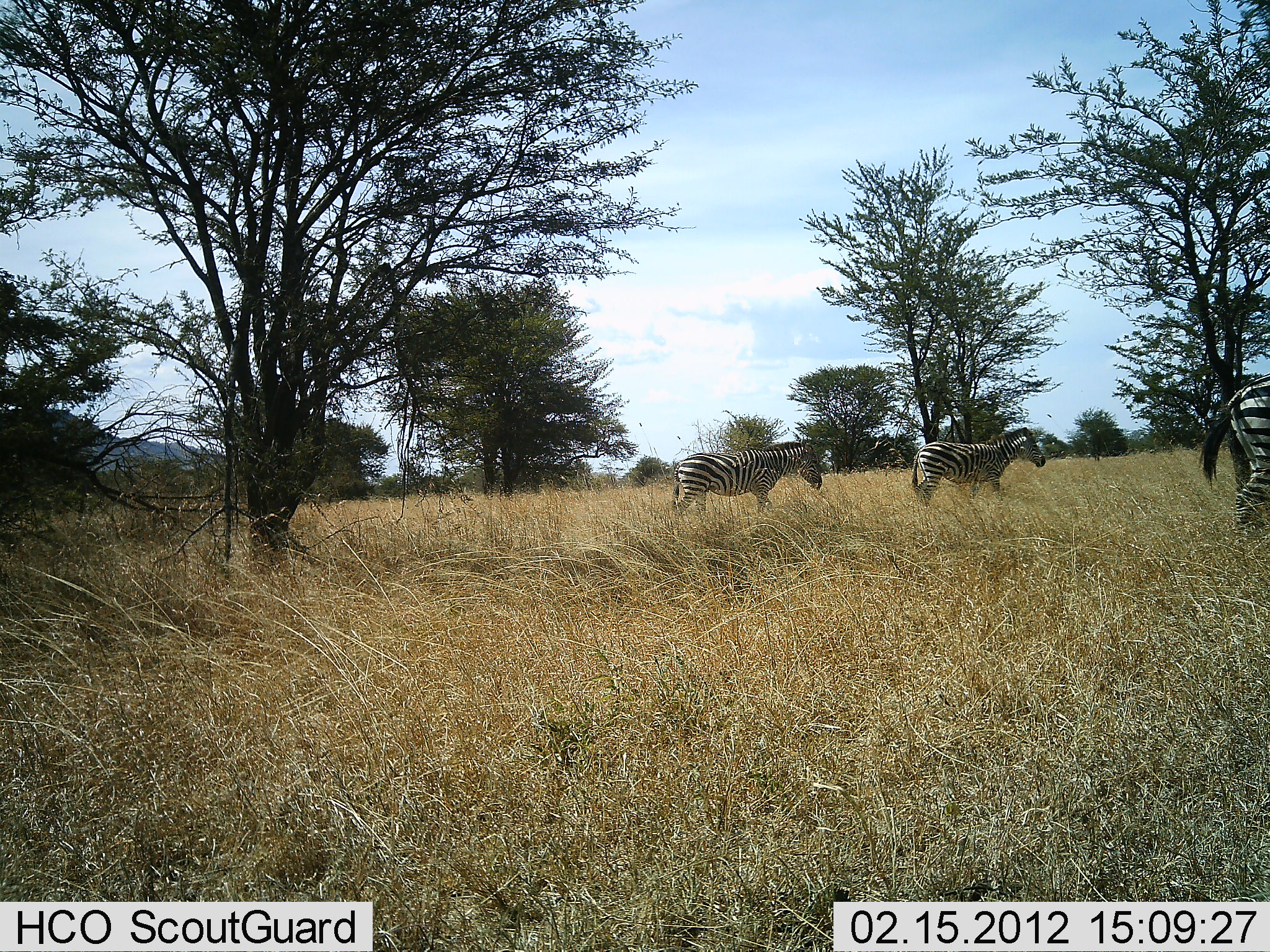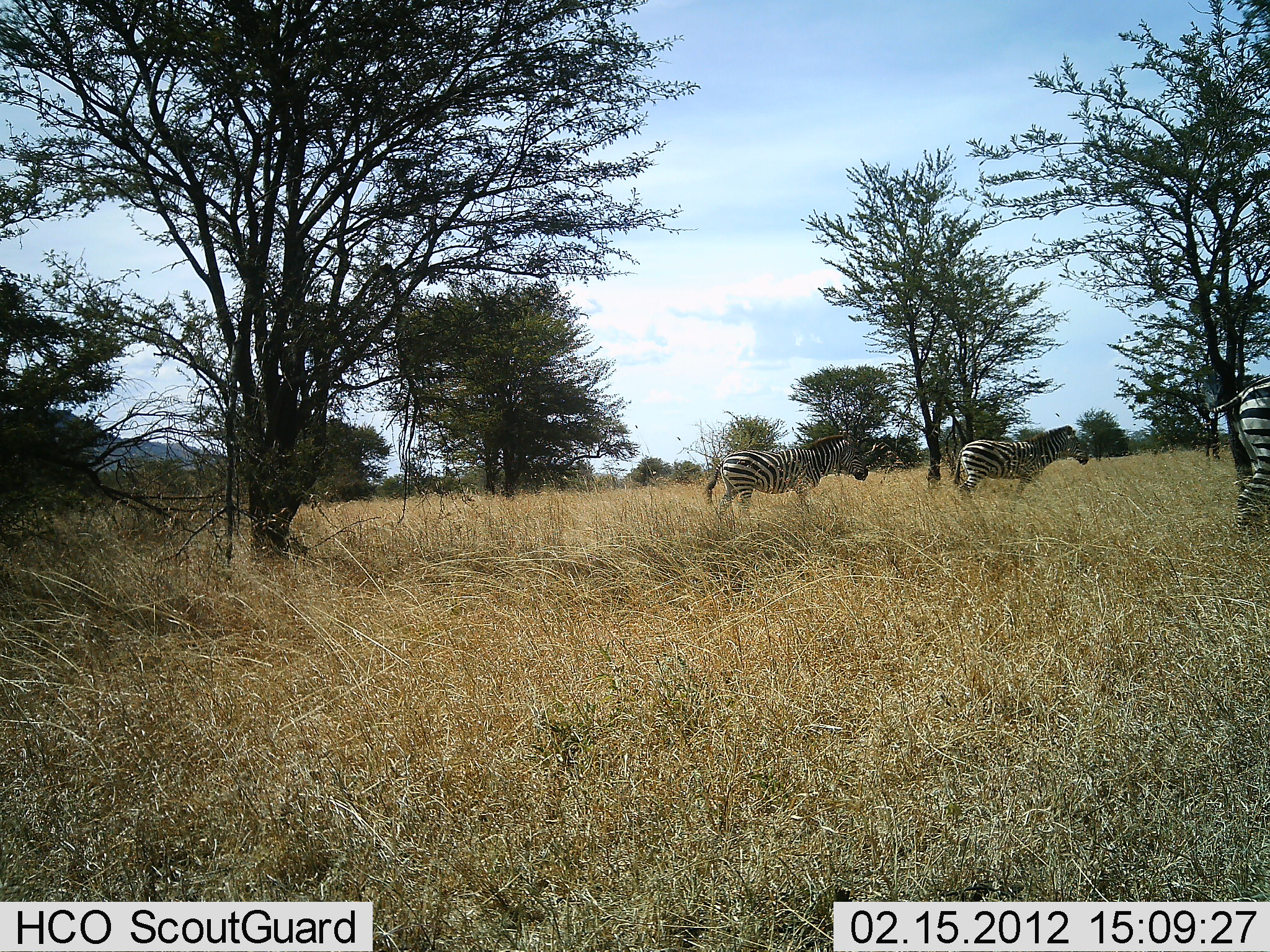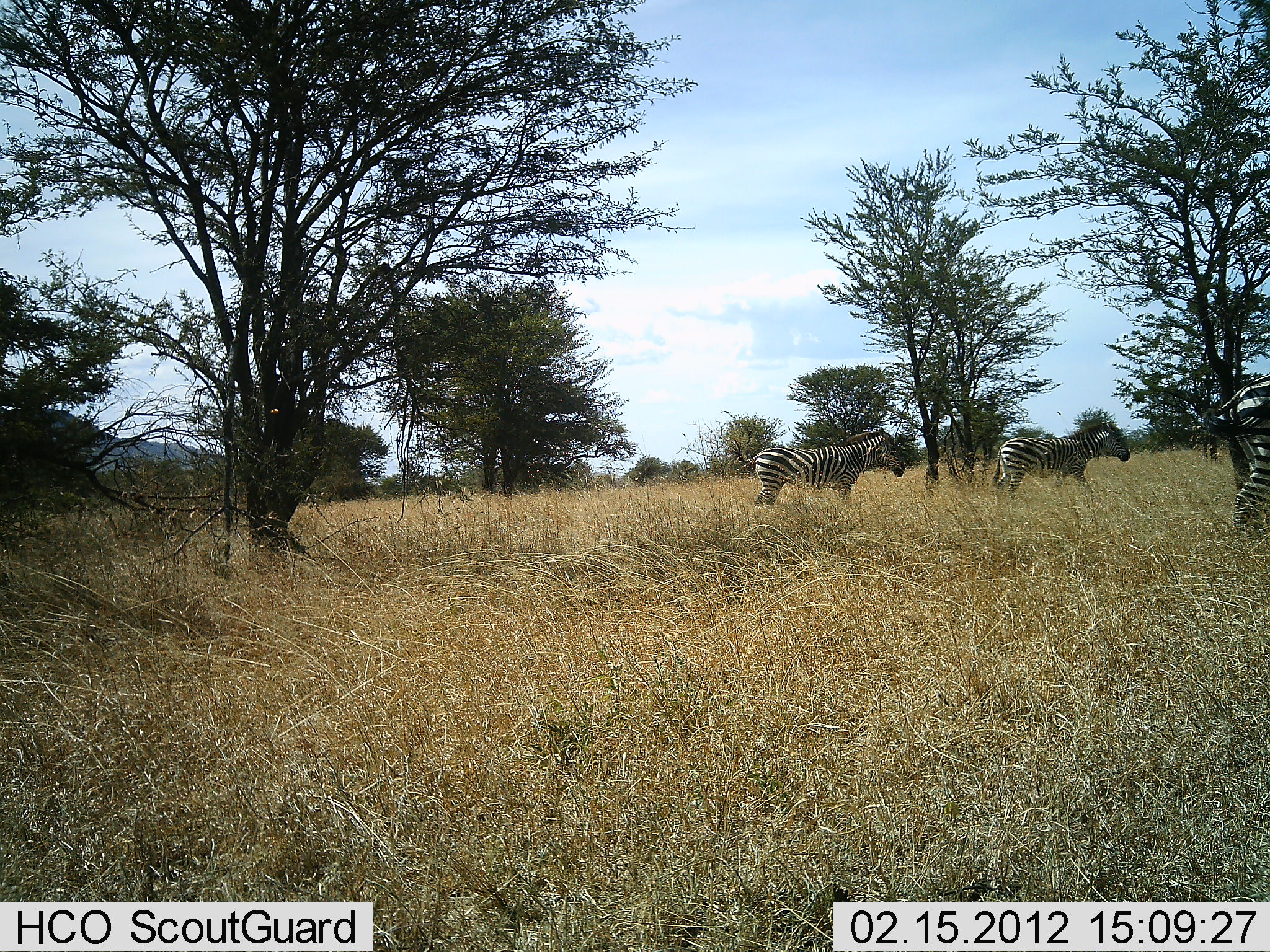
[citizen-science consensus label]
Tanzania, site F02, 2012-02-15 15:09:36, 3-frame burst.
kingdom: Animalia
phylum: Chordata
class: Mammalia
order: Perissodactyla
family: Equidae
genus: Equus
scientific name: Equus quagga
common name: plains zebra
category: zebra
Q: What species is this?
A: Zebra (plains zebra) (Equus quagga).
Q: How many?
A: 3.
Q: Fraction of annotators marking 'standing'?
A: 37%.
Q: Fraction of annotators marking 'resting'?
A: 0%.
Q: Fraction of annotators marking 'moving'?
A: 95%.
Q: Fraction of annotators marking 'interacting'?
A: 0%.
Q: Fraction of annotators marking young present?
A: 0%.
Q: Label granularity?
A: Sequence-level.